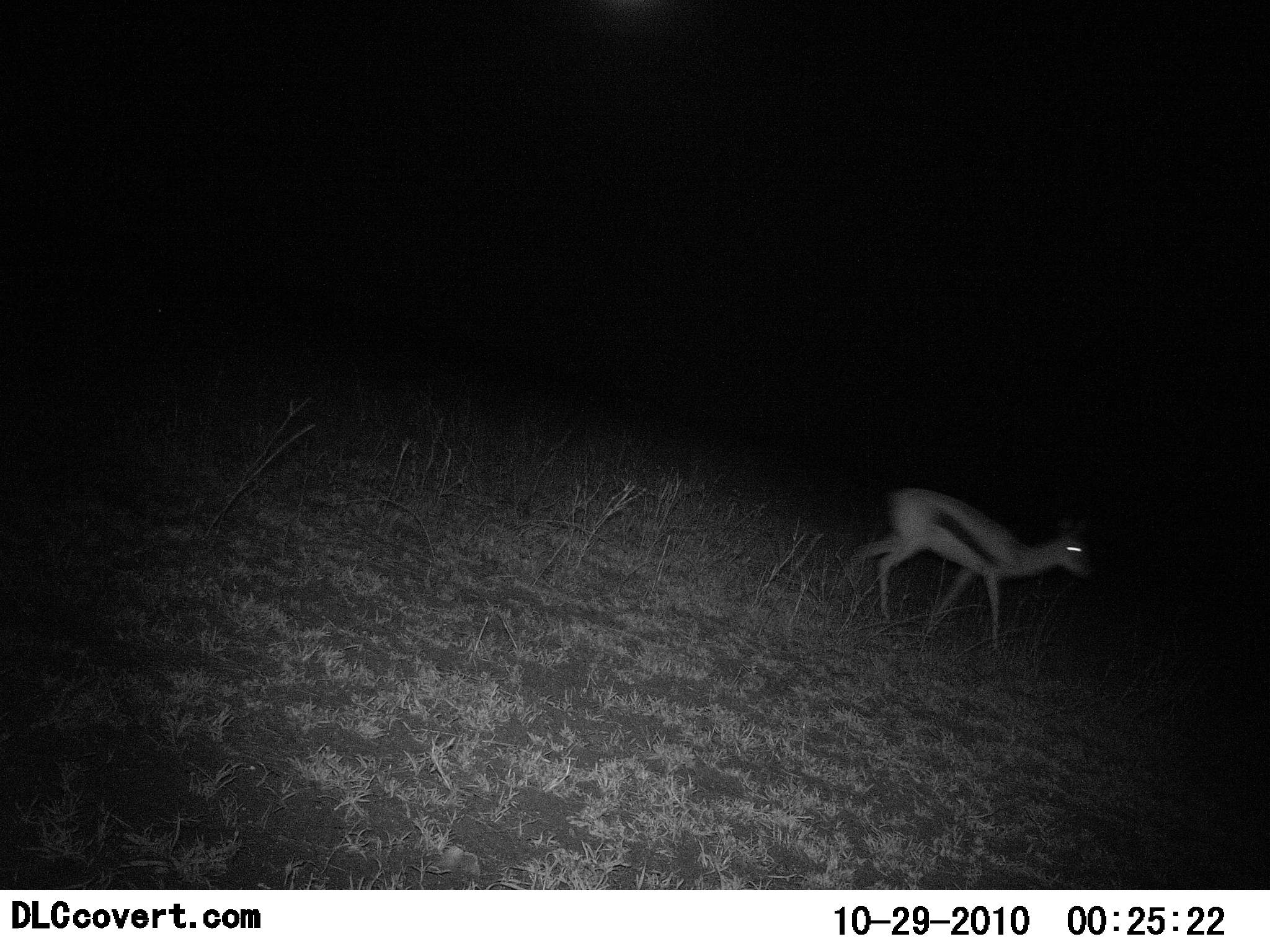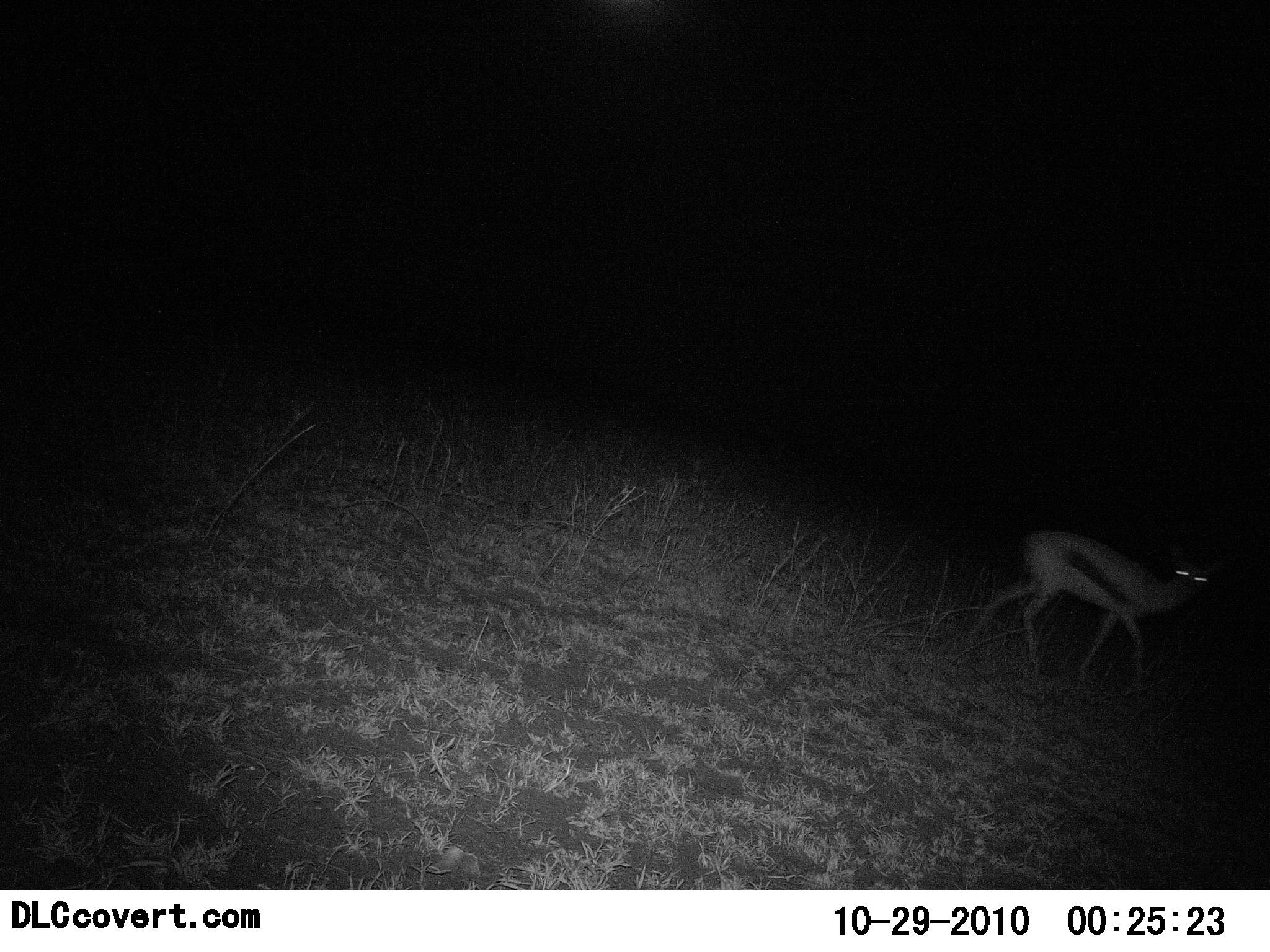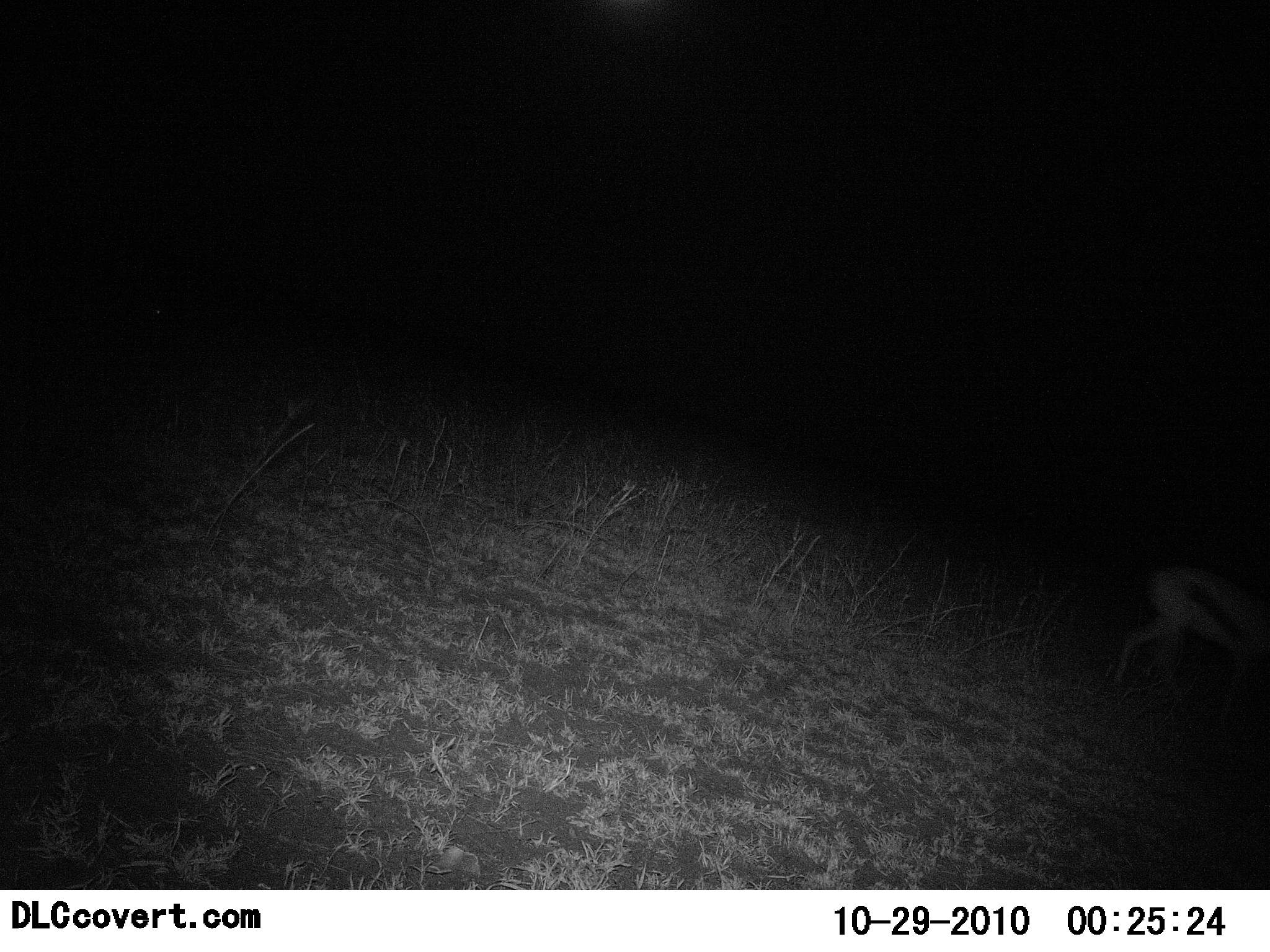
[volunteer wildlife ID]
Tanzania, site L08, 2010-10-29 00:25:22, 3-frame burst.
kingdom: Animalia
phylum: Chordata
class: Mammalia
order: Artiodactyla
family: Bovidae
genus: Eudorcas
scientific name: Eudorcas thomsonii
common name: thomson's gazelle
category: gazellethomsons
Gazellethomsons (thomson's gazelle) (Eudorcas thomsonii), count 1. Behavior (volunteer vote fractions): standing 0%, resting 0%, moving 100%, interacting 0%. Young present (vote fraction): 0%. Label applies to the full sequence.